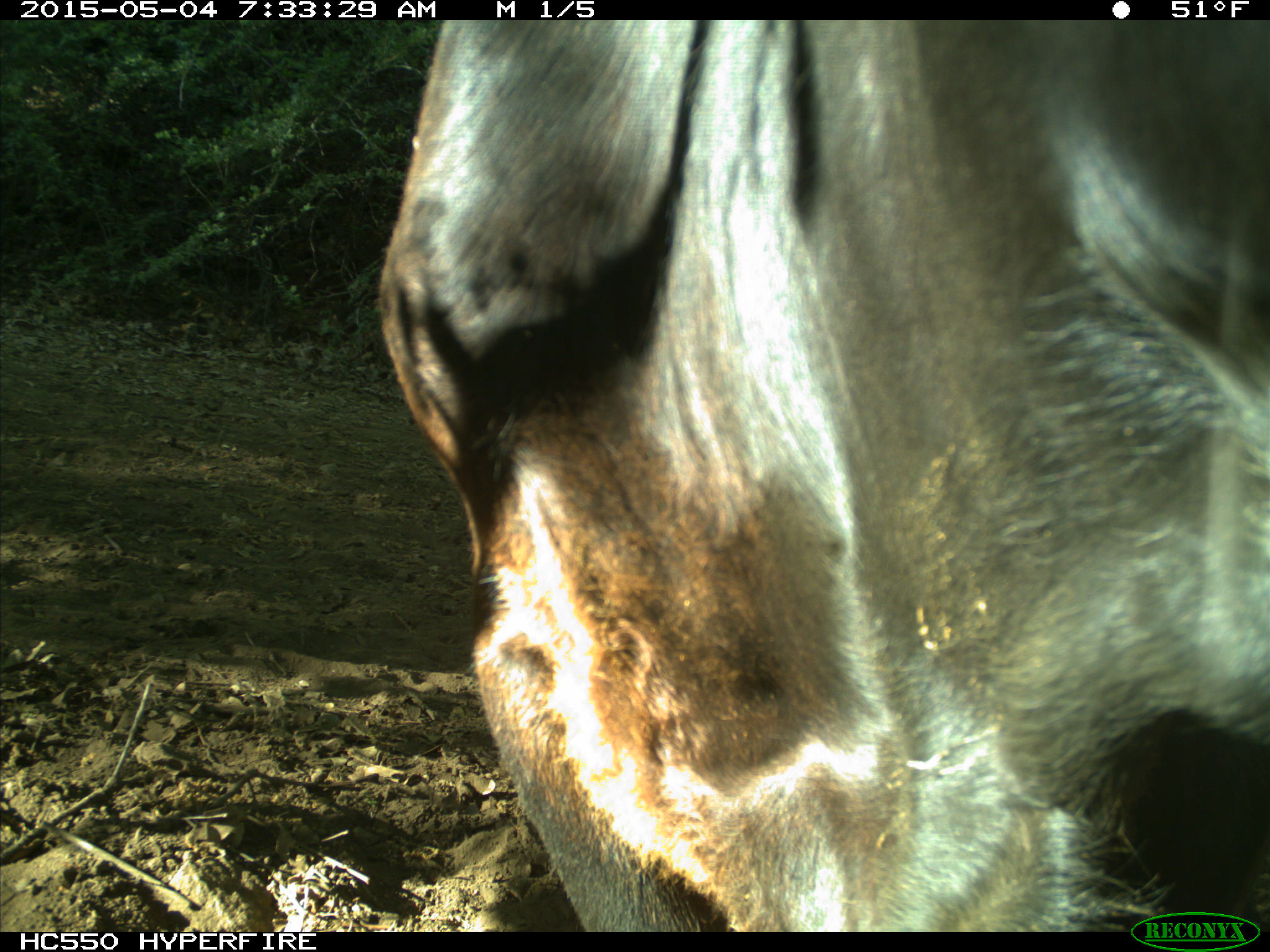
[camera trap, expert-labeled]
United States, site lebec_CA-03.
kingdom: Animalia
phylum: Chordata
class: Mammalia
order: Artiodactyla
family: Bovidae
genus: Bos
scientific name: Bos taurus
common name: domestic cow